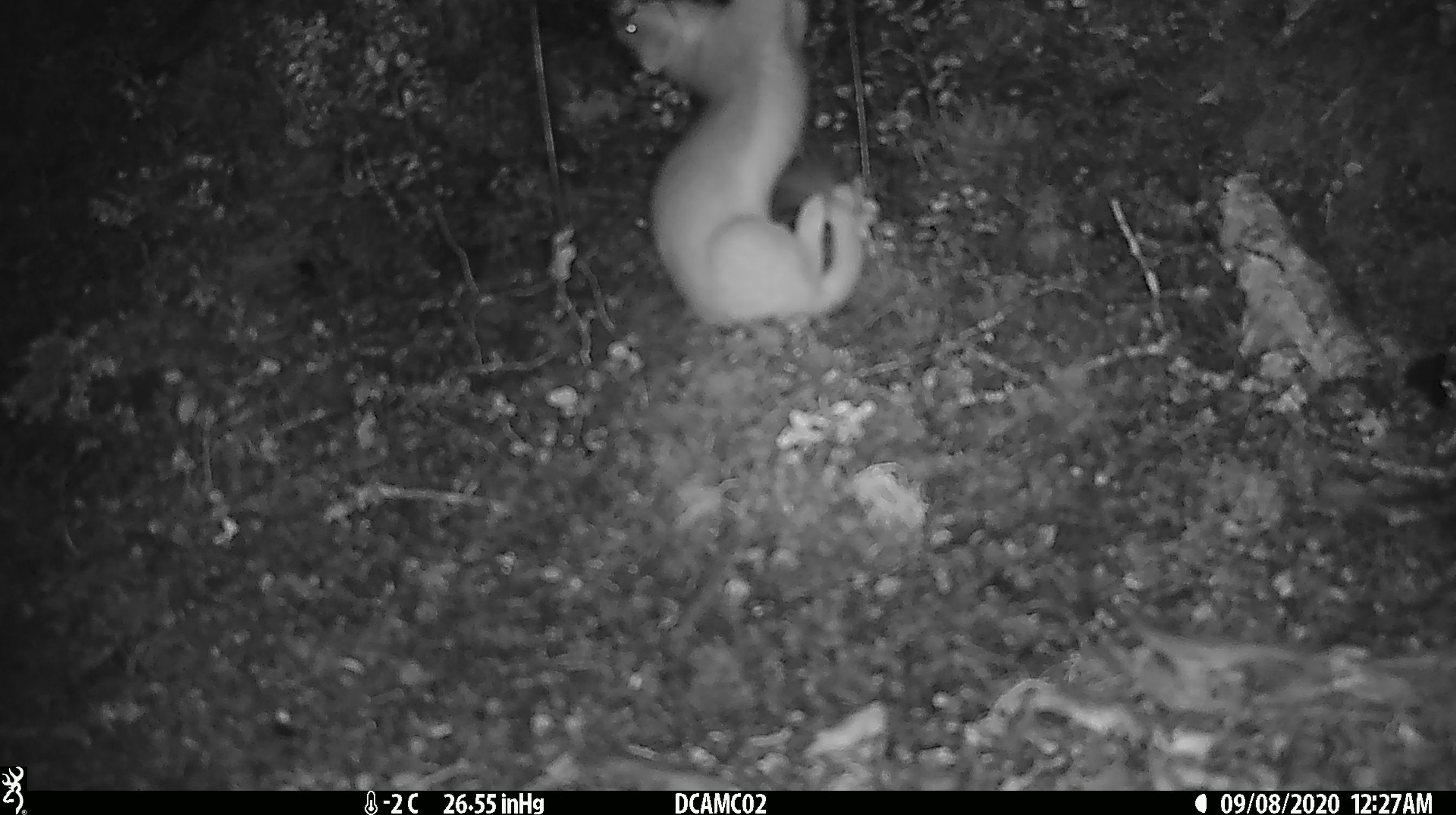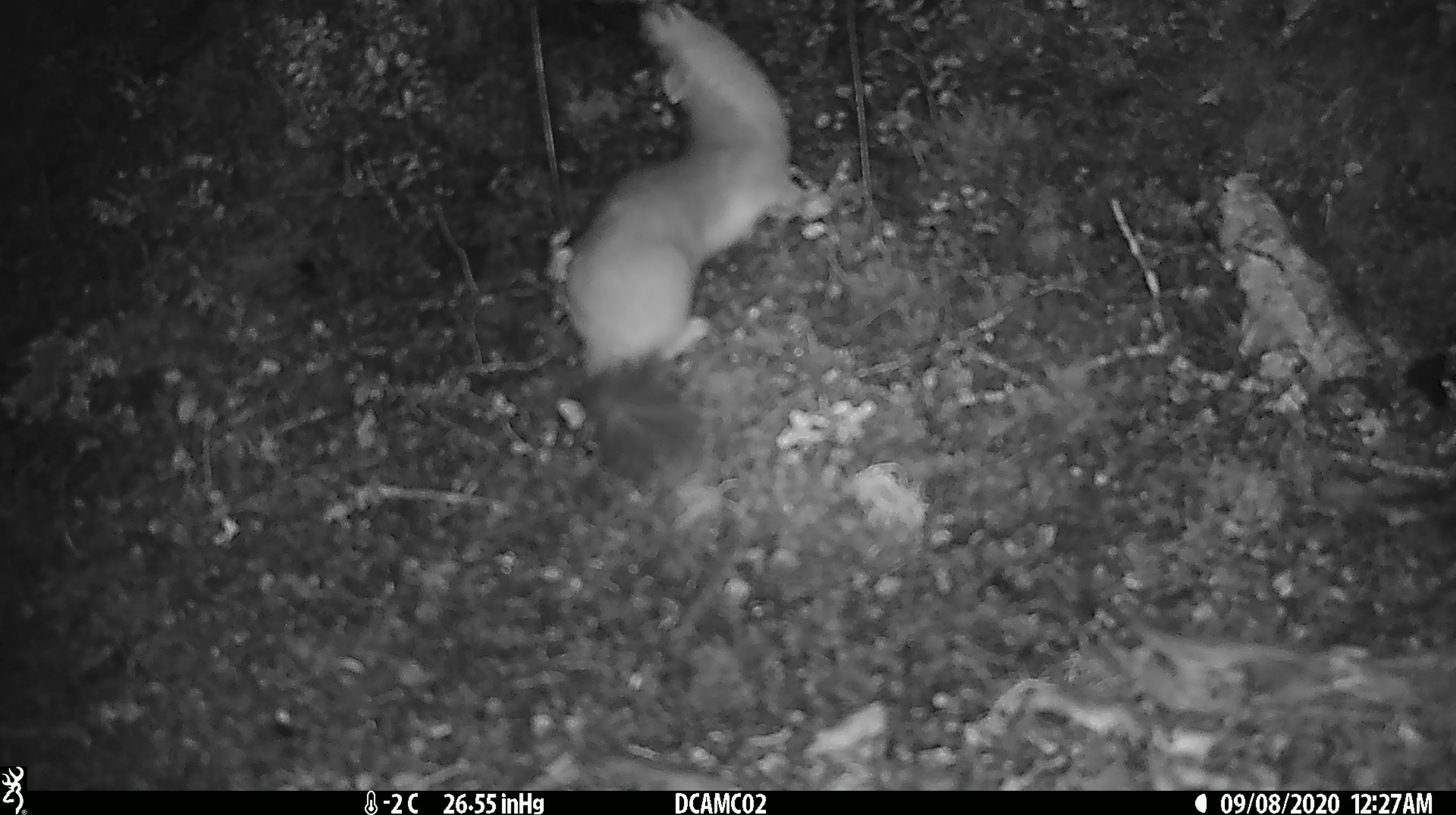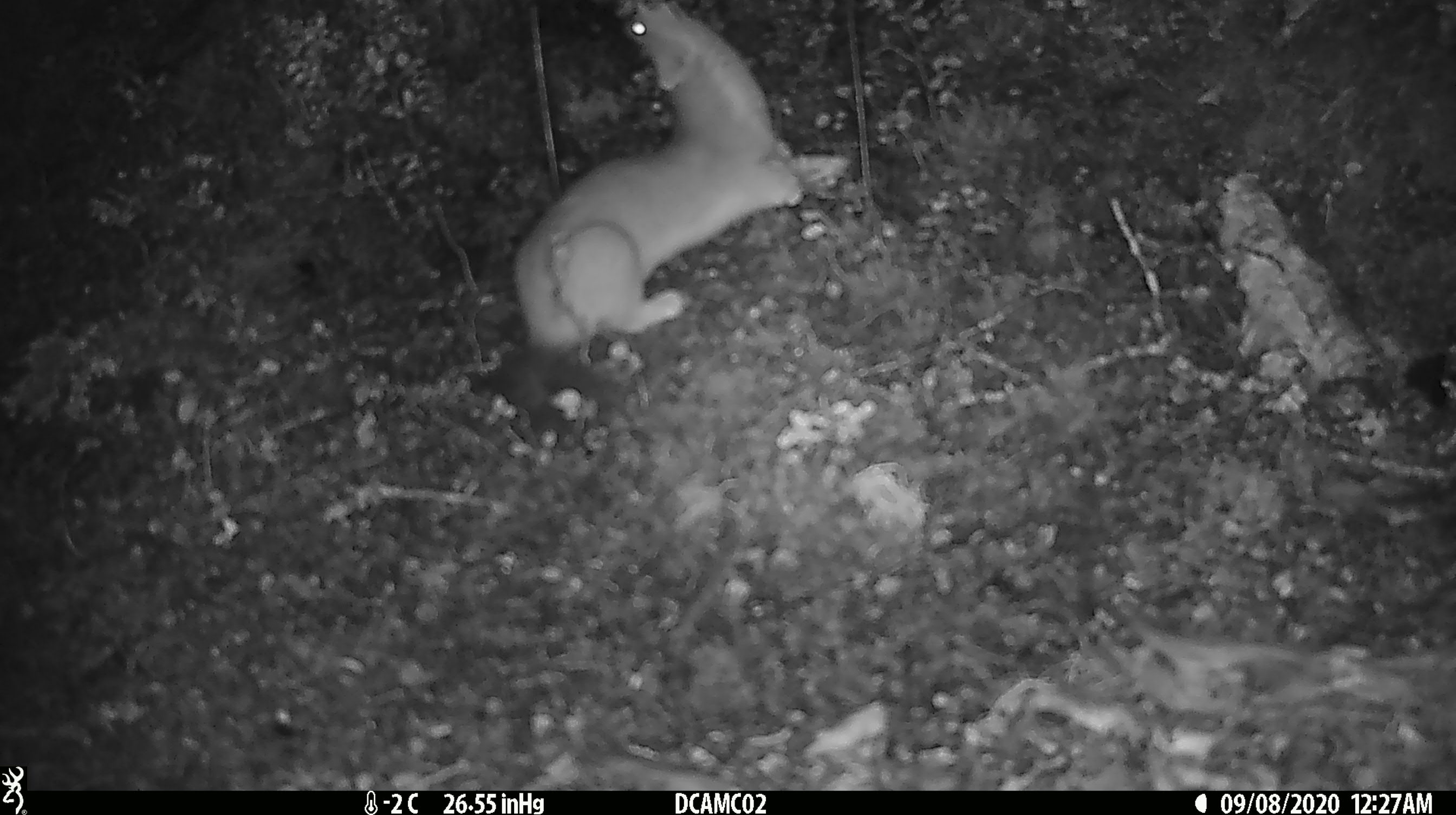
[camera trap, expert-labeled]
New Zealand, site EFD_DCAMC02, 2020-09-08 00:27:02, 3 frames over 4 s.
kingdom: Animalia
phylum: Chordata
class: Mammalia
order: Carnivora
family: Mustelidae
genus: Mustela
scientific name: Mustela erminea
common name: stoat